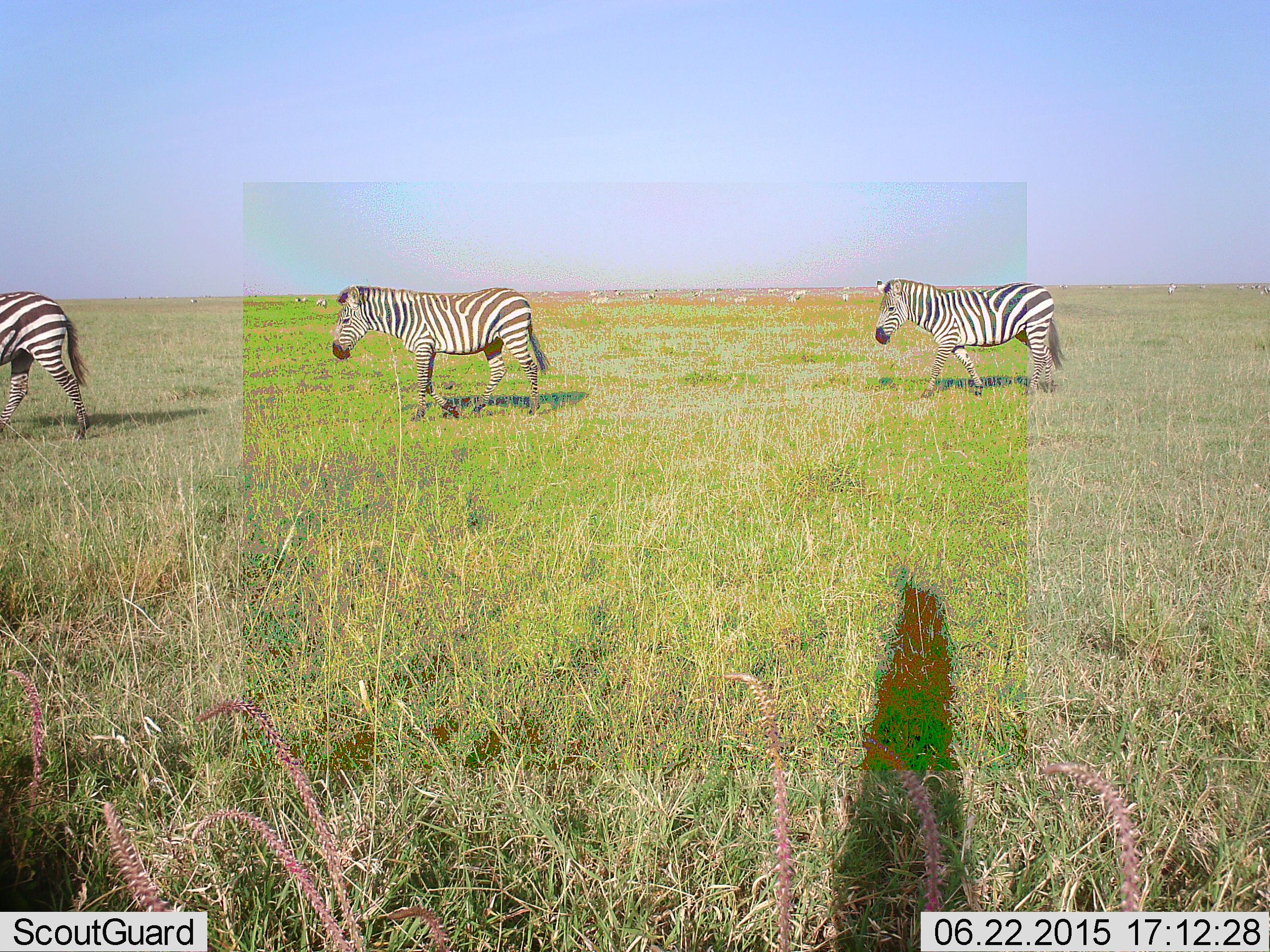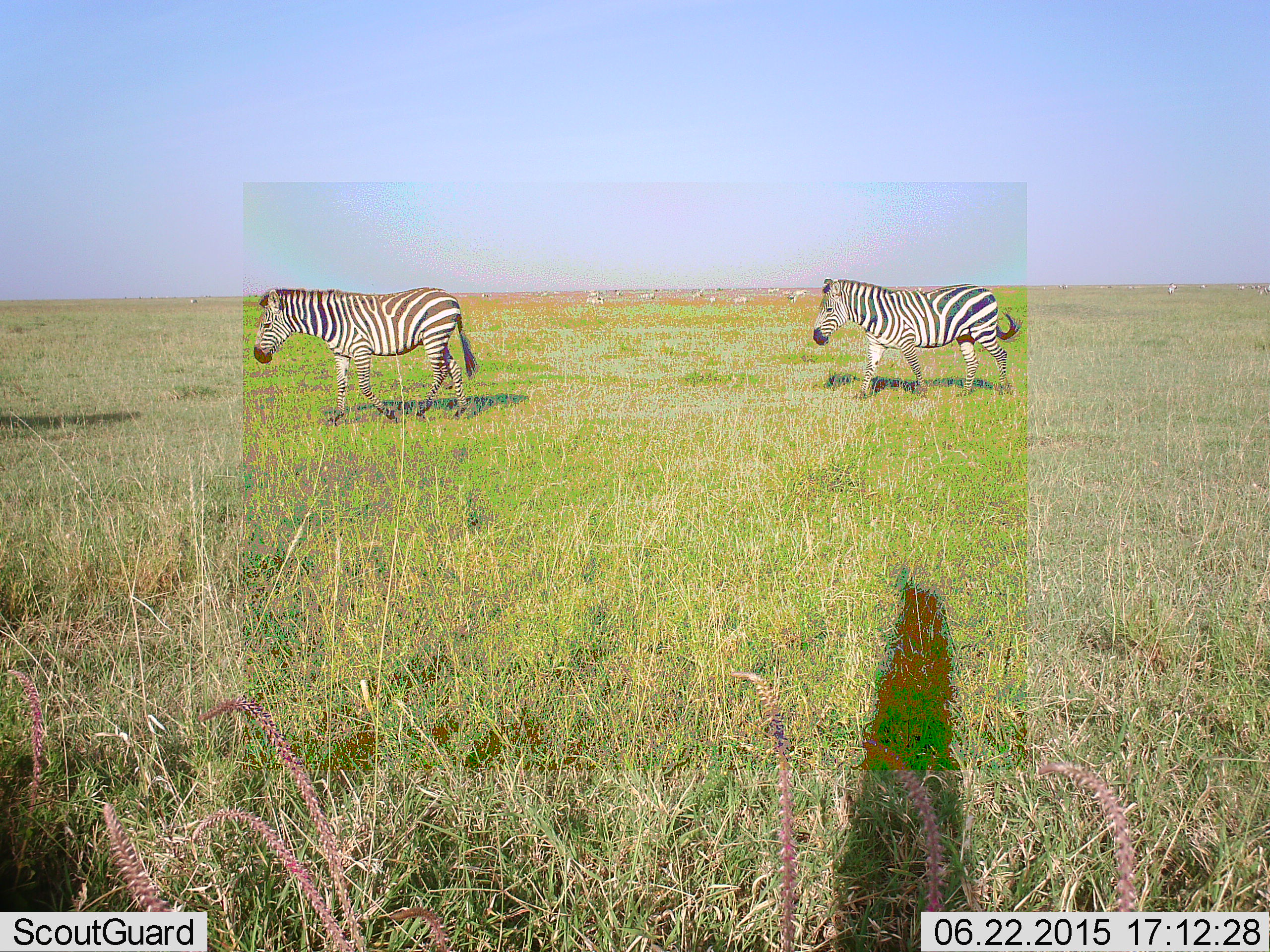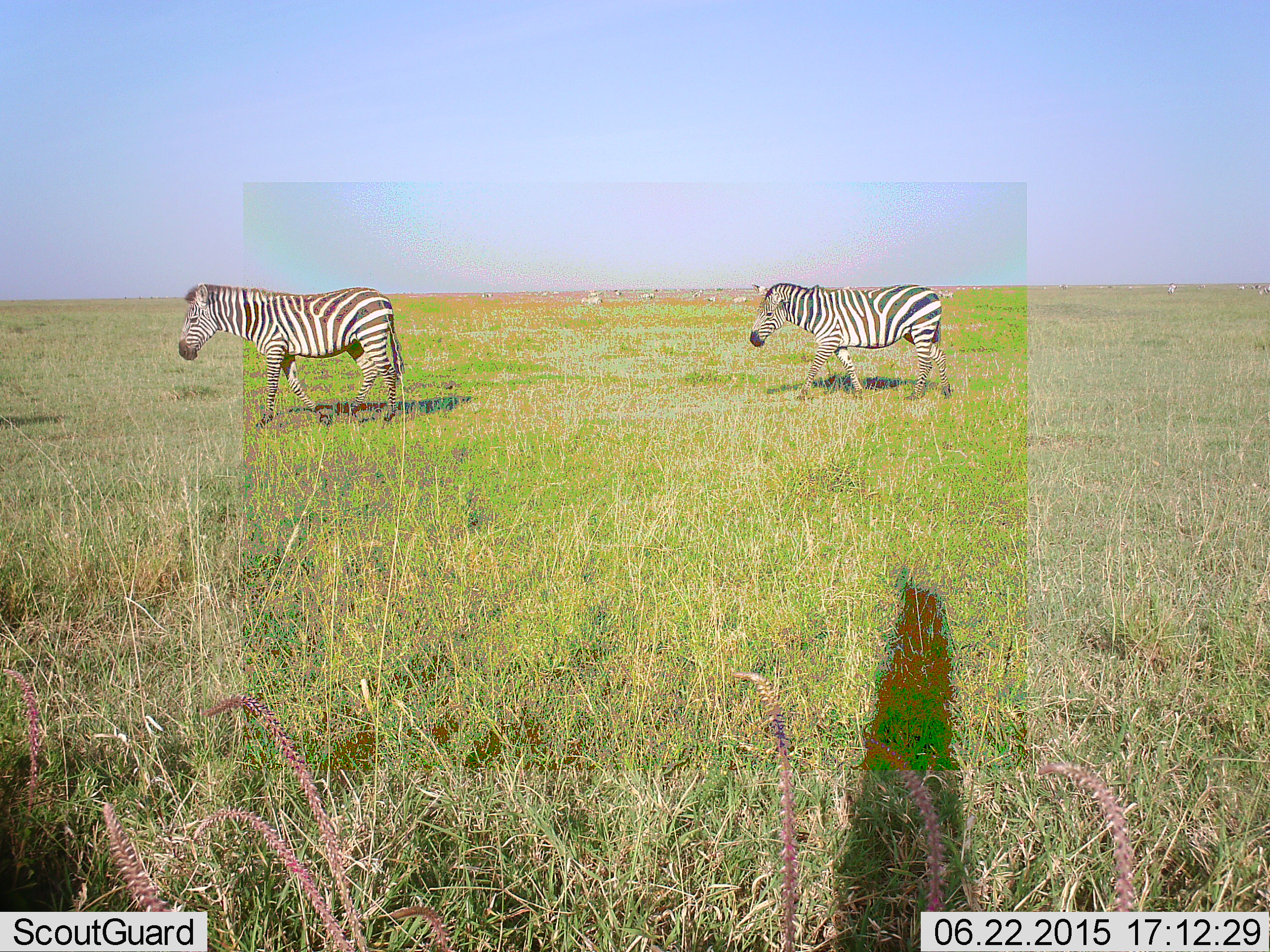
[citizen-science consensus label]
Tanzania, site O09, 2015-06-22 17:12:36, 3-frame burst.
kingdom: Animalia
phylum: Chordata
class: Mammalia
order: Perissodactyla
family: Equidae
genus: Equus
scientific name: Equus quagga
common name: plains zebra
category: zebra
Zebra (plains zebra) (Equus quagga), count 3. Behavior (volunteer vote fractions): standing 40%, resting 0%, moving 100%, interacting 0%. Young present (vote fraction): 0%. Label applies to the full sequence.